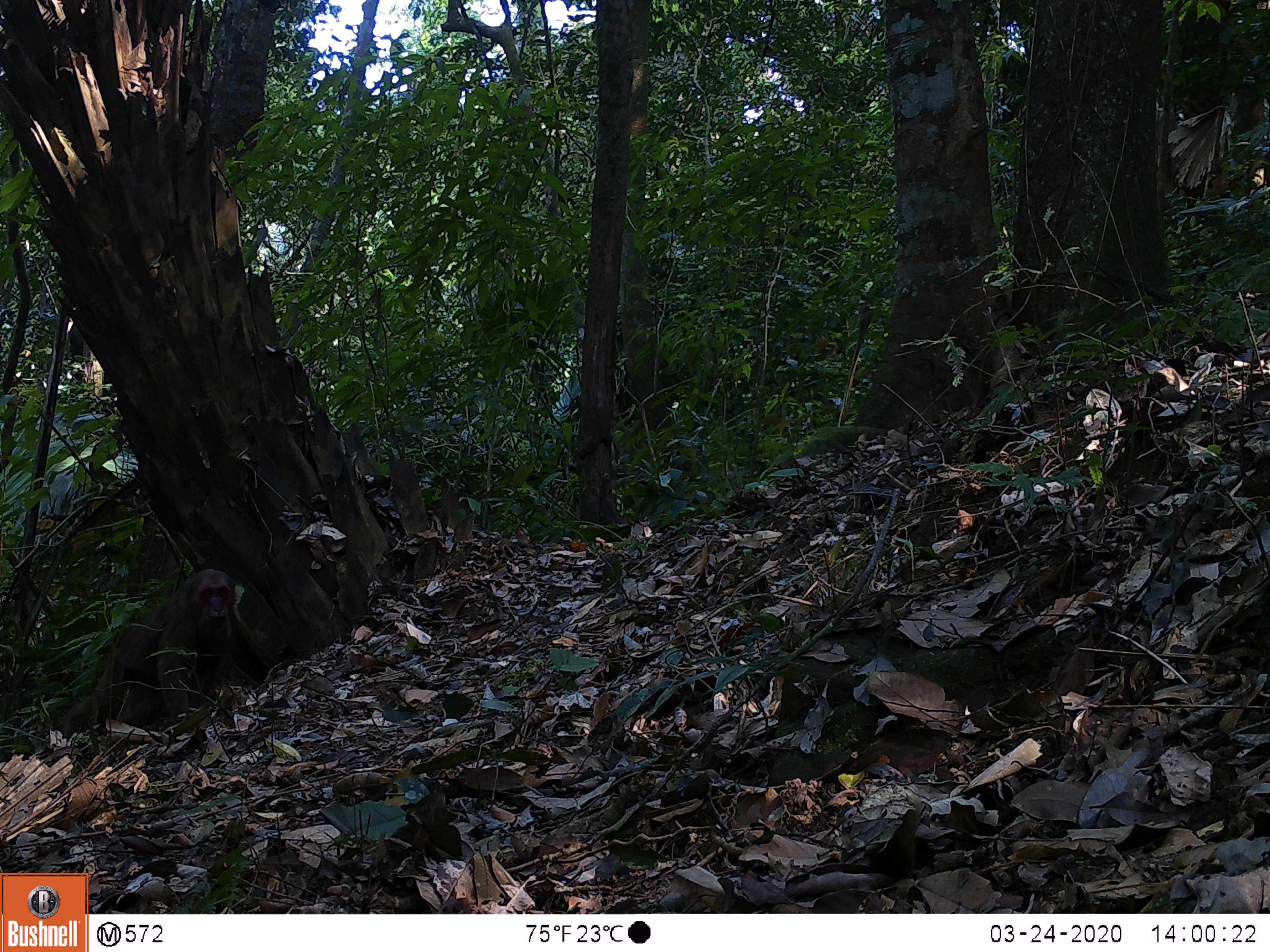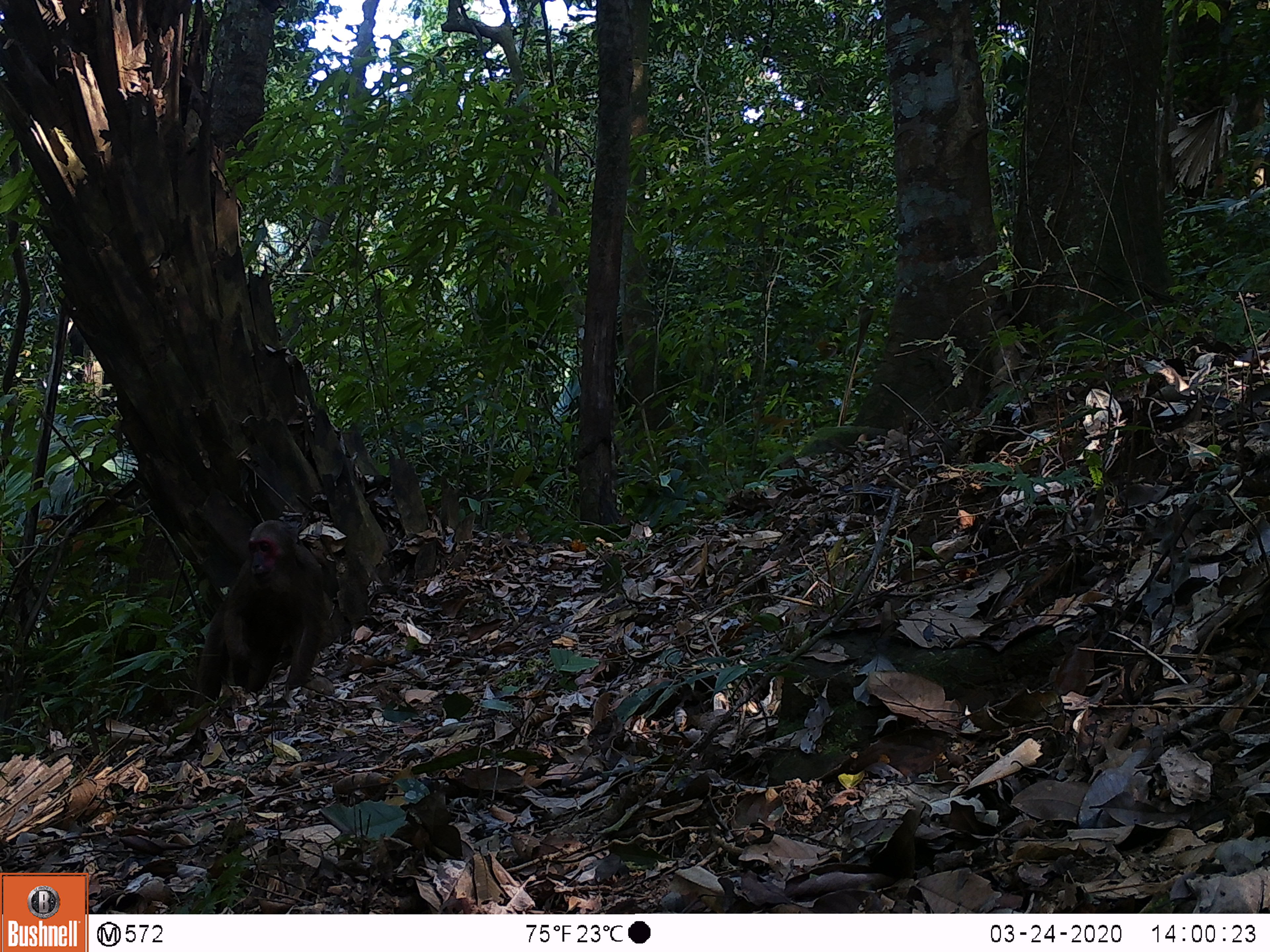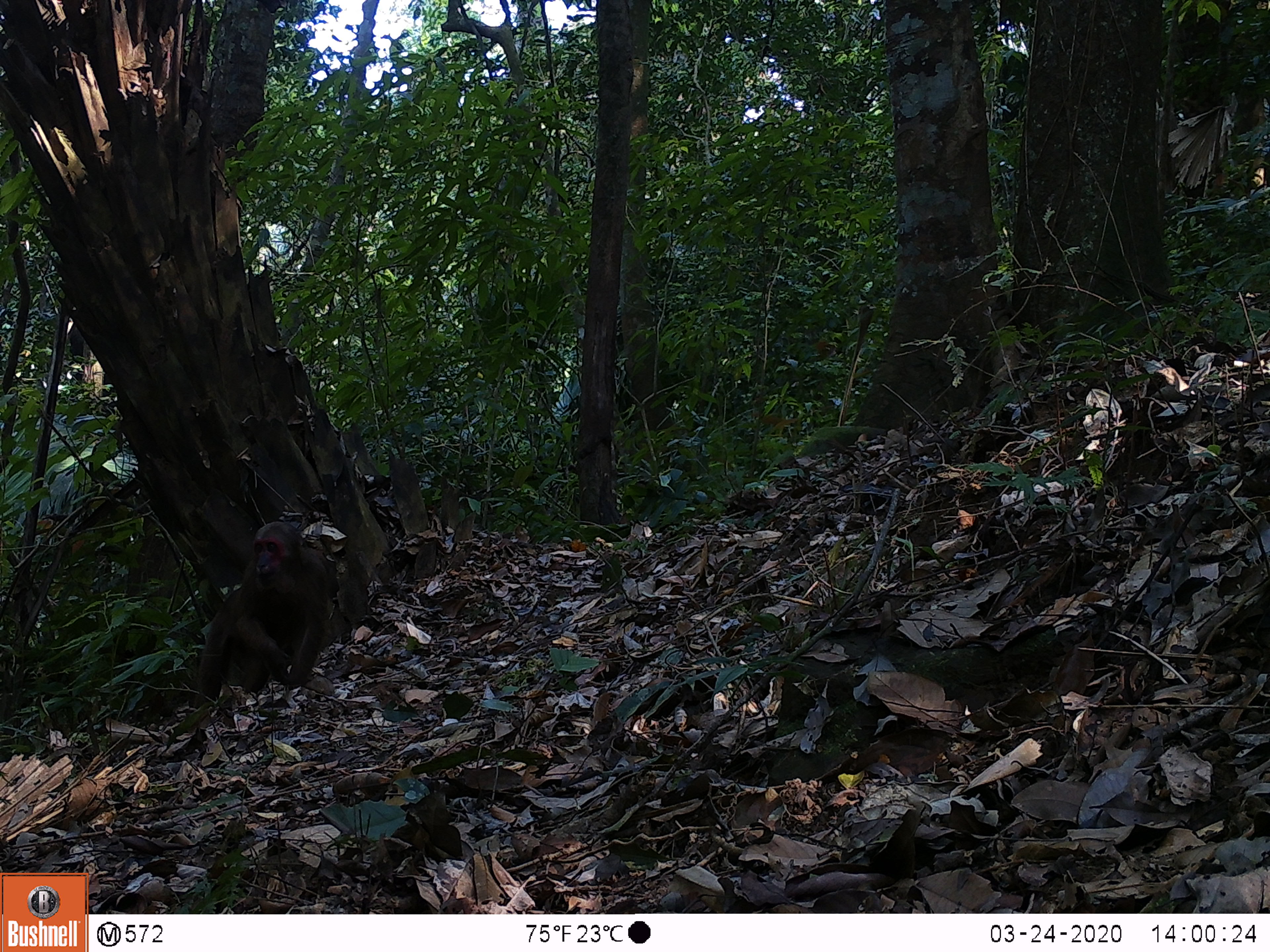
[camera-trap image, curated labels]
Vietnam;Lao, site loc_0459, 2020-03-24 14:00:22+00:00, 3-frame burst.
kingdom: Animalia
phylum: Chordata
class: Mammalia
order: Primates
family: Cercopithecidae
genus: Macaca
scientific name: Macaca arctoides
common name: stump-tailed macaque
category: stump tailed macaque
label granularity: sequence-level